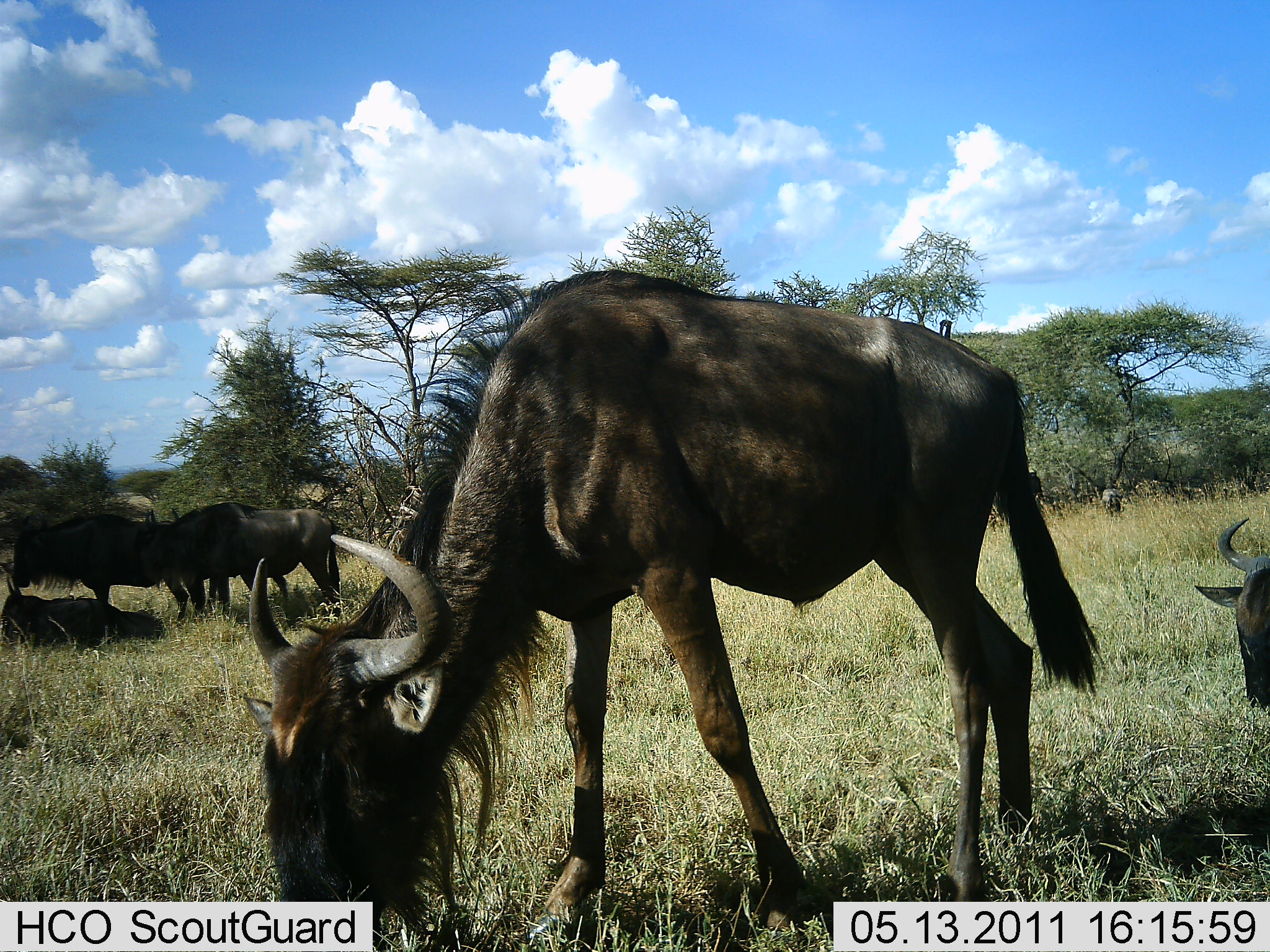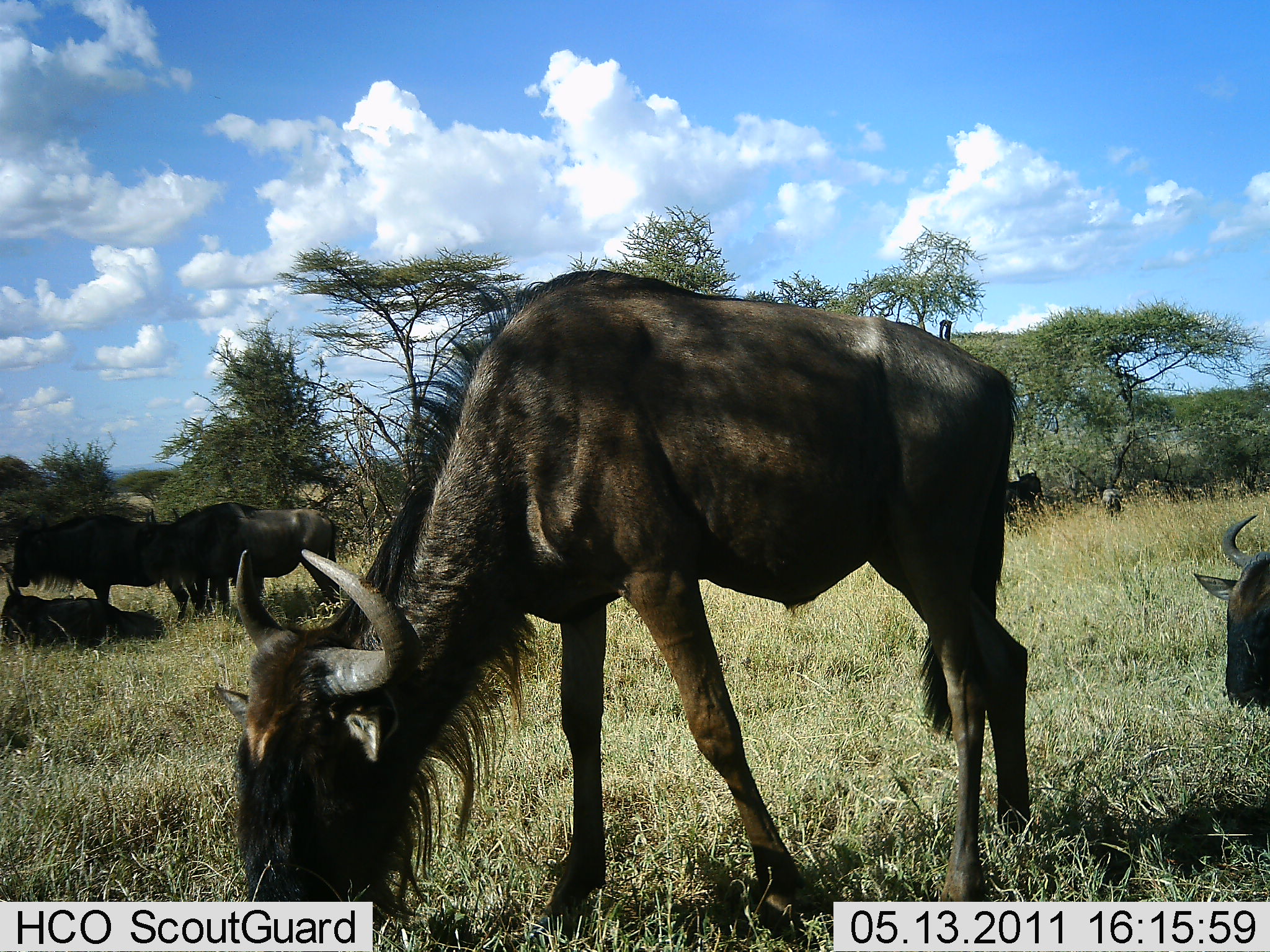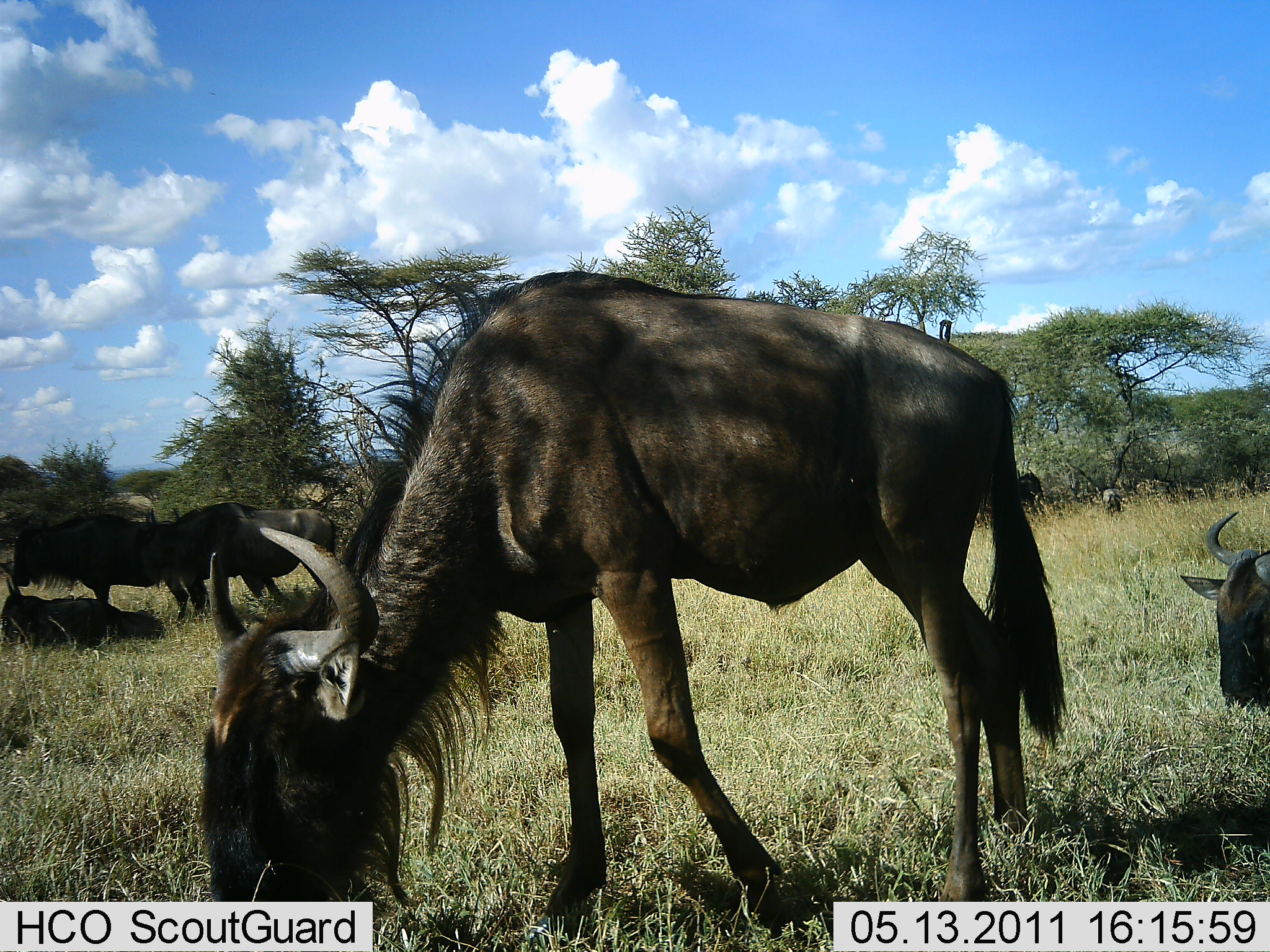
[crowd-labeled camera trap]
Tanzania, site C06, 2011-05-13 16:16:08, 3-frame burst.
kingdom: Animalia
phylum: Chordata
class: Mammalia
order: Artiodactyla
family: Bovidae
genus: Connochaetes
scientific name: Connochaetes taurinus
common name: blue wildebeest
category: wildebeest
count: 7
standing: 75%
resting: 67%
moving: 8%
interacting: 8%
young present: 17%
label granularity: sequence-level